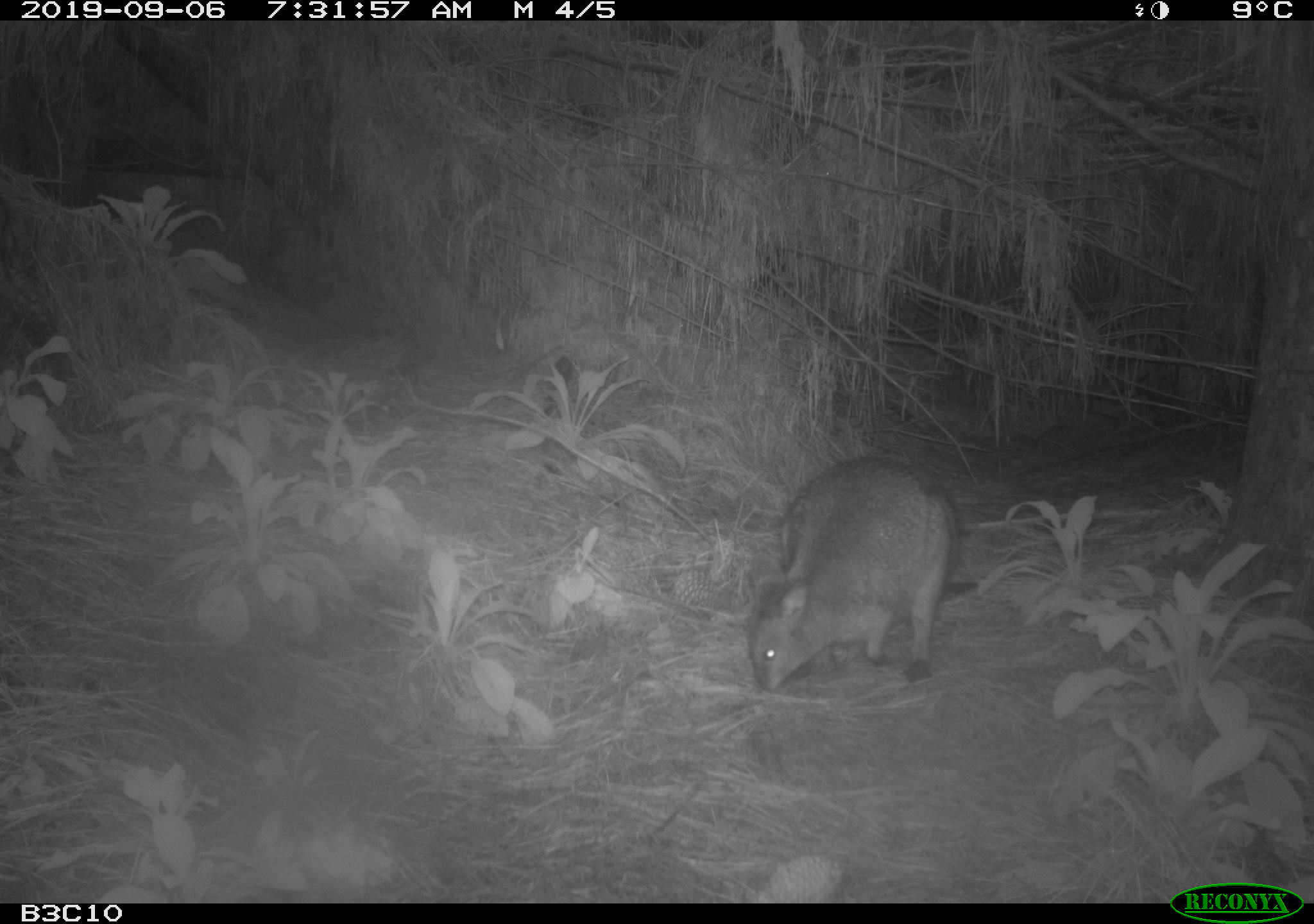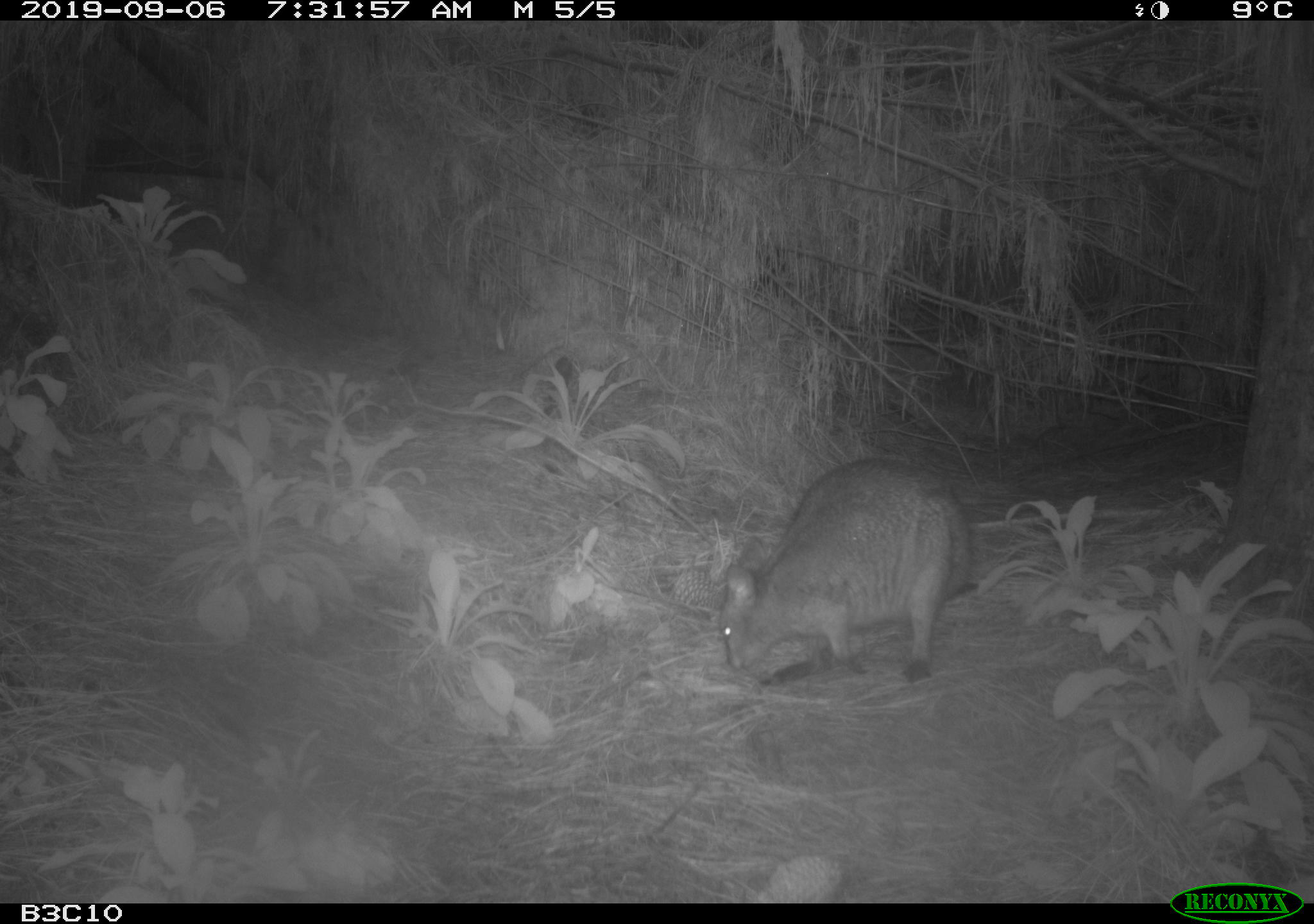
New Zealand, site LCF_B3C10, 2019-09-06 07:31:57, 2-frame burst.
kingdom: Animalia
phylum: Chordata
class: Mammalia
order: Diprotodontia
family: Macropodidae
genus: Notamacropus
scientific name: Notamacropus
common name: wallaby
Wallaby (Notamacropus).